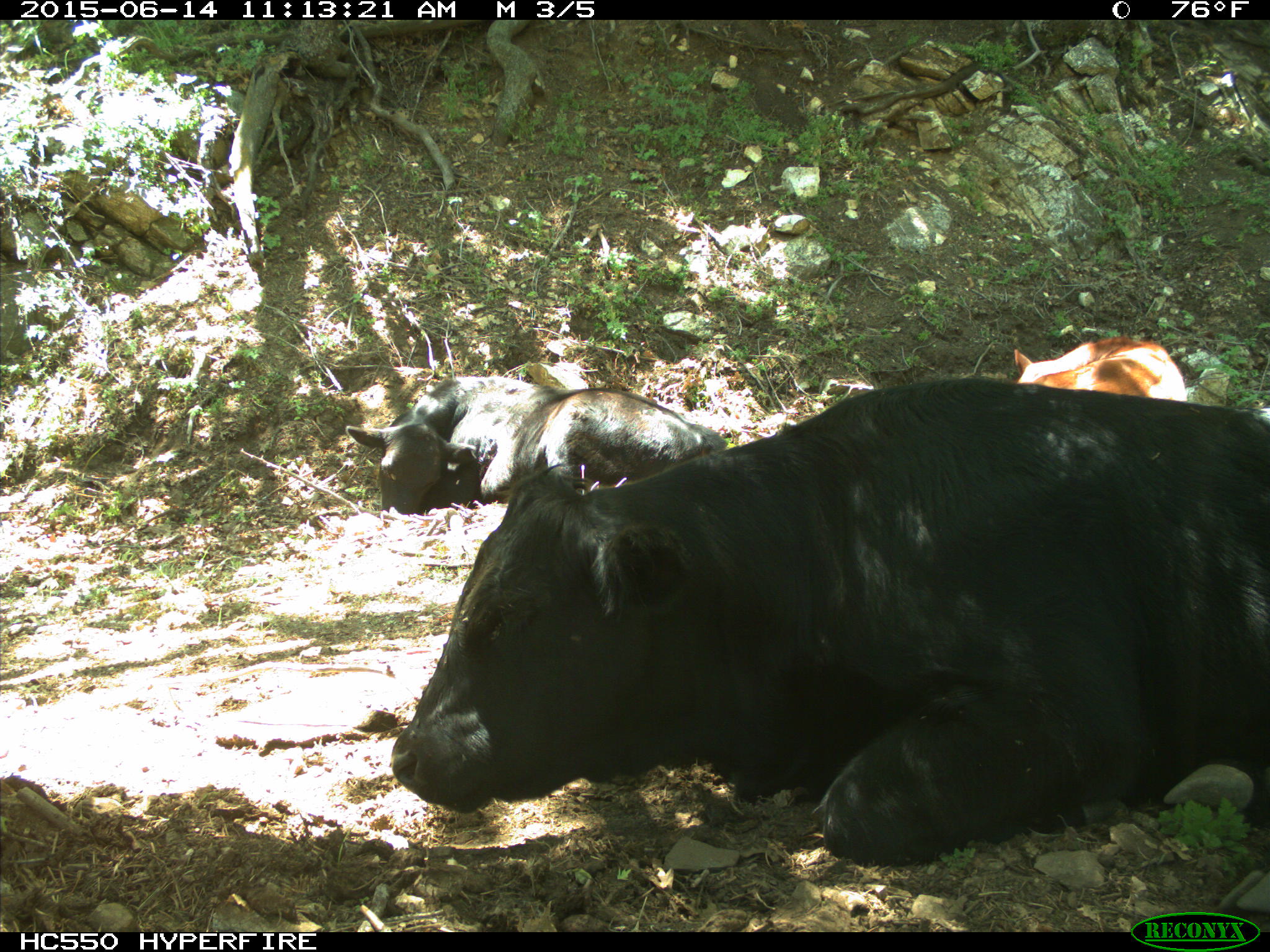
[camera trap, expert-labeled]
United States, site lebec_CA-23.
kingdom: Animalia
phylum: Chordata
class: Mammalia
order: Artiodactyla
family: Bovidae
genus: Bos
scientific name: Bos taurus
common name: domestic cow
Bos taurus (domestic cow).